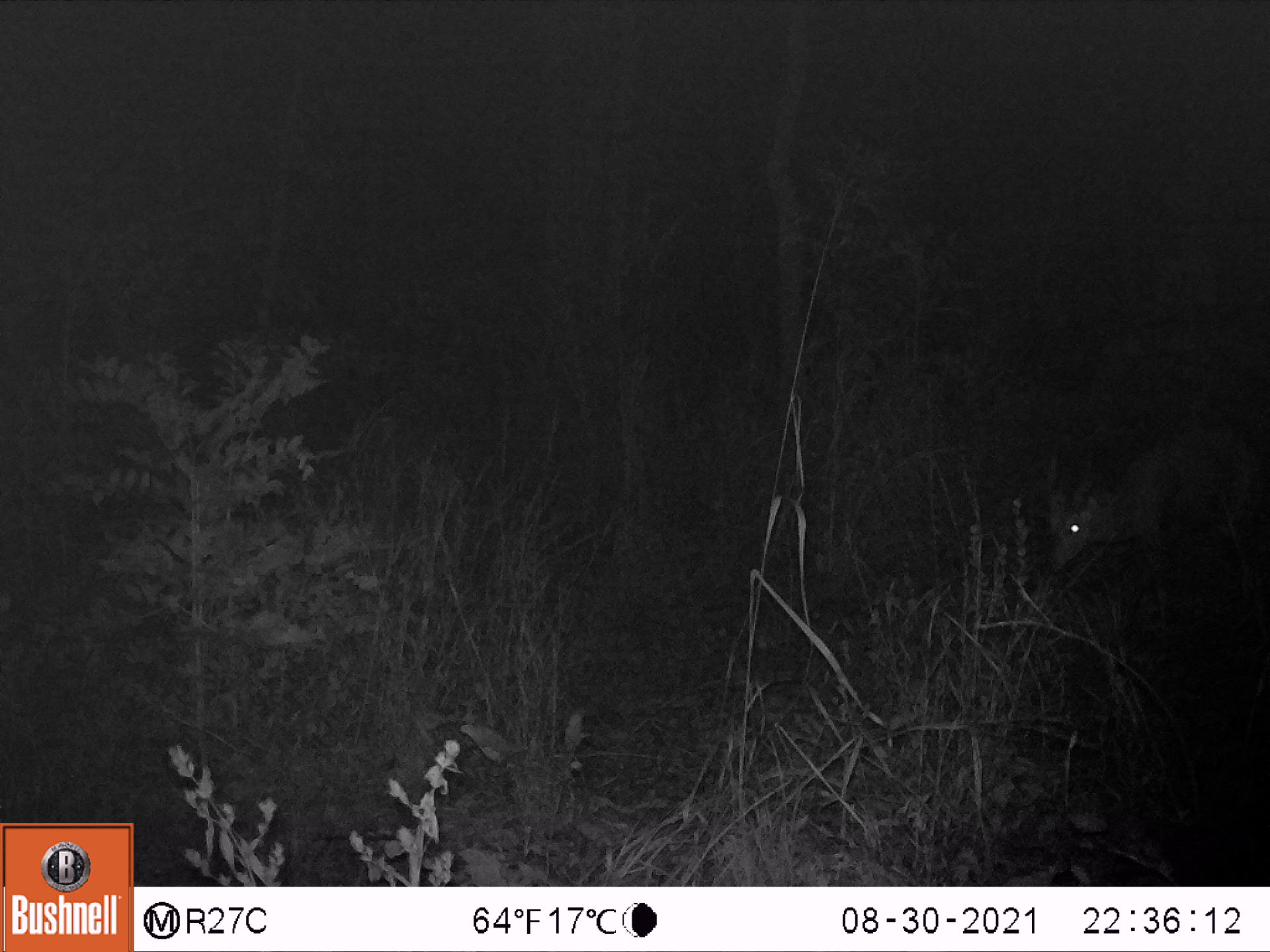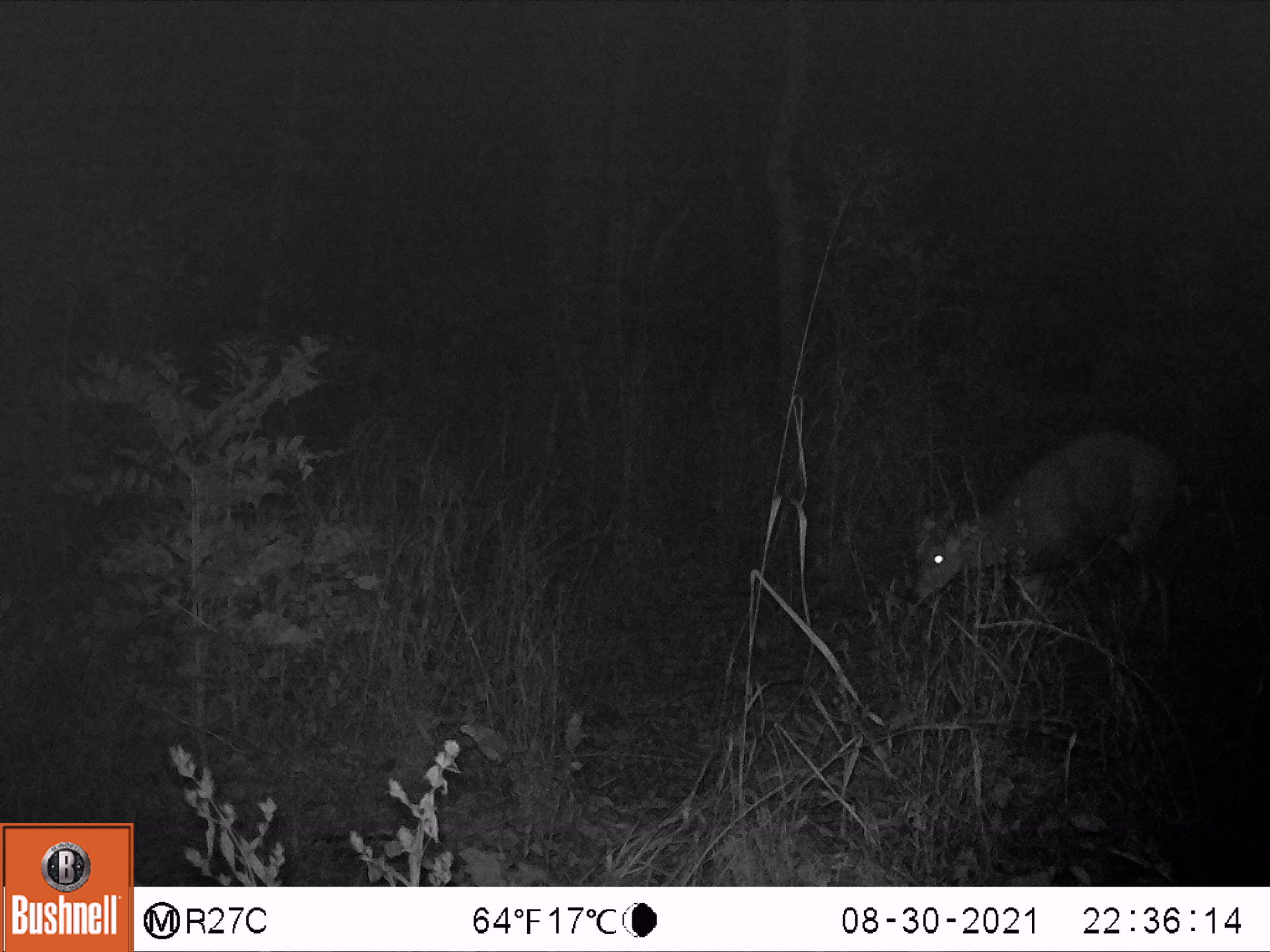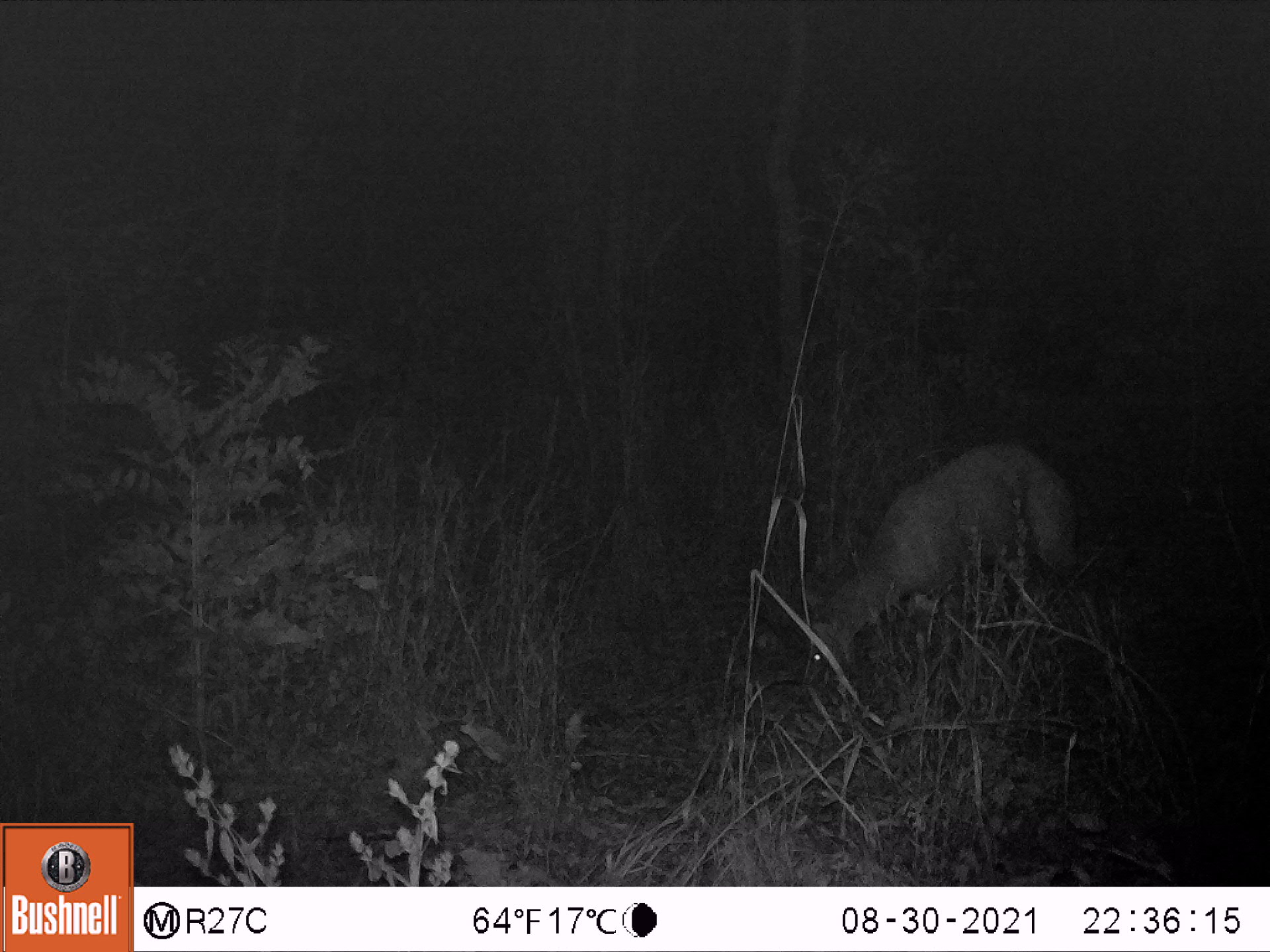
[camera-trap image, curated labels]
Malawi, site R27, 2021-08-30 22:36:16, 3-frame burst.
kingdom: Animalia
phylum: Chordata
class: Mammalia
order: Artiodactyla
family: Bovidae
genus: Tragelaphus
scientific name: Tragelaphus sylvaticus sylvaticus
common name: cape bushbuck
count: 1